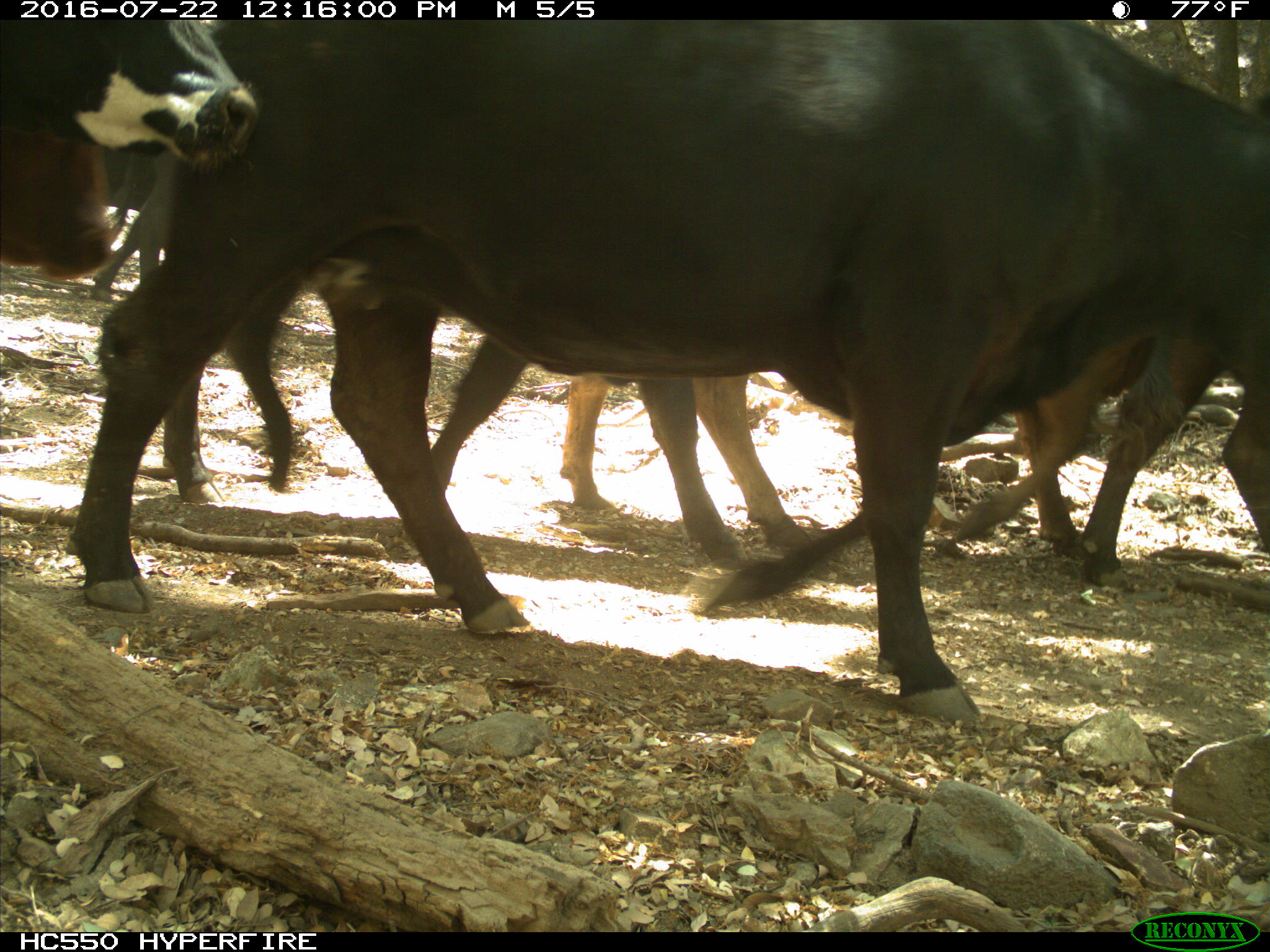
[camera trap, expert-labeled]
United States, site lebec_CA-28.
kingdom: Animalia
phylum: Chordata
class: Mammalia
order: Artiodactyla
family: Bovidae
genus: Bos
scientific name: Bos taurus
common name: domestic cow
Bos taurus (domestic cow).